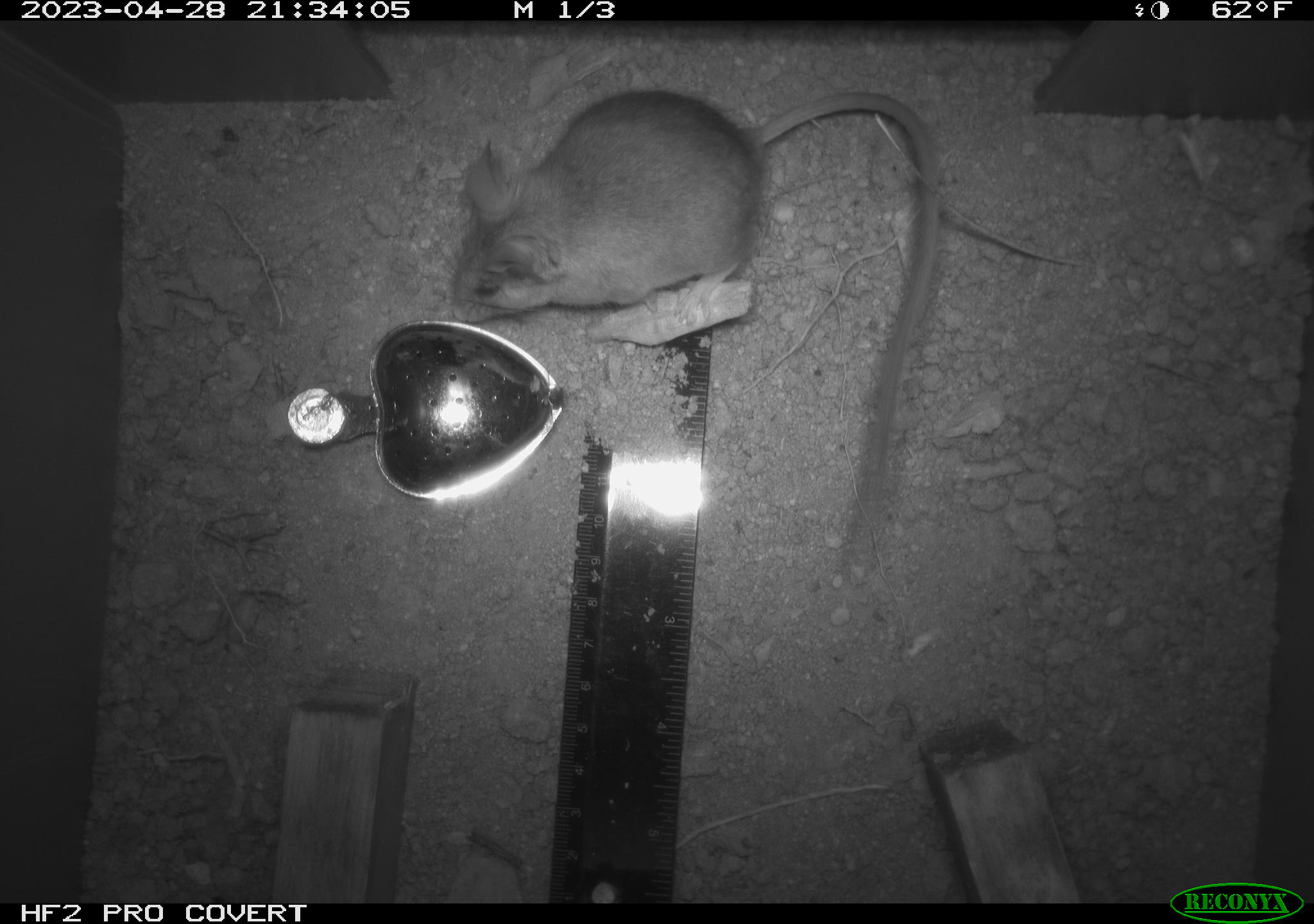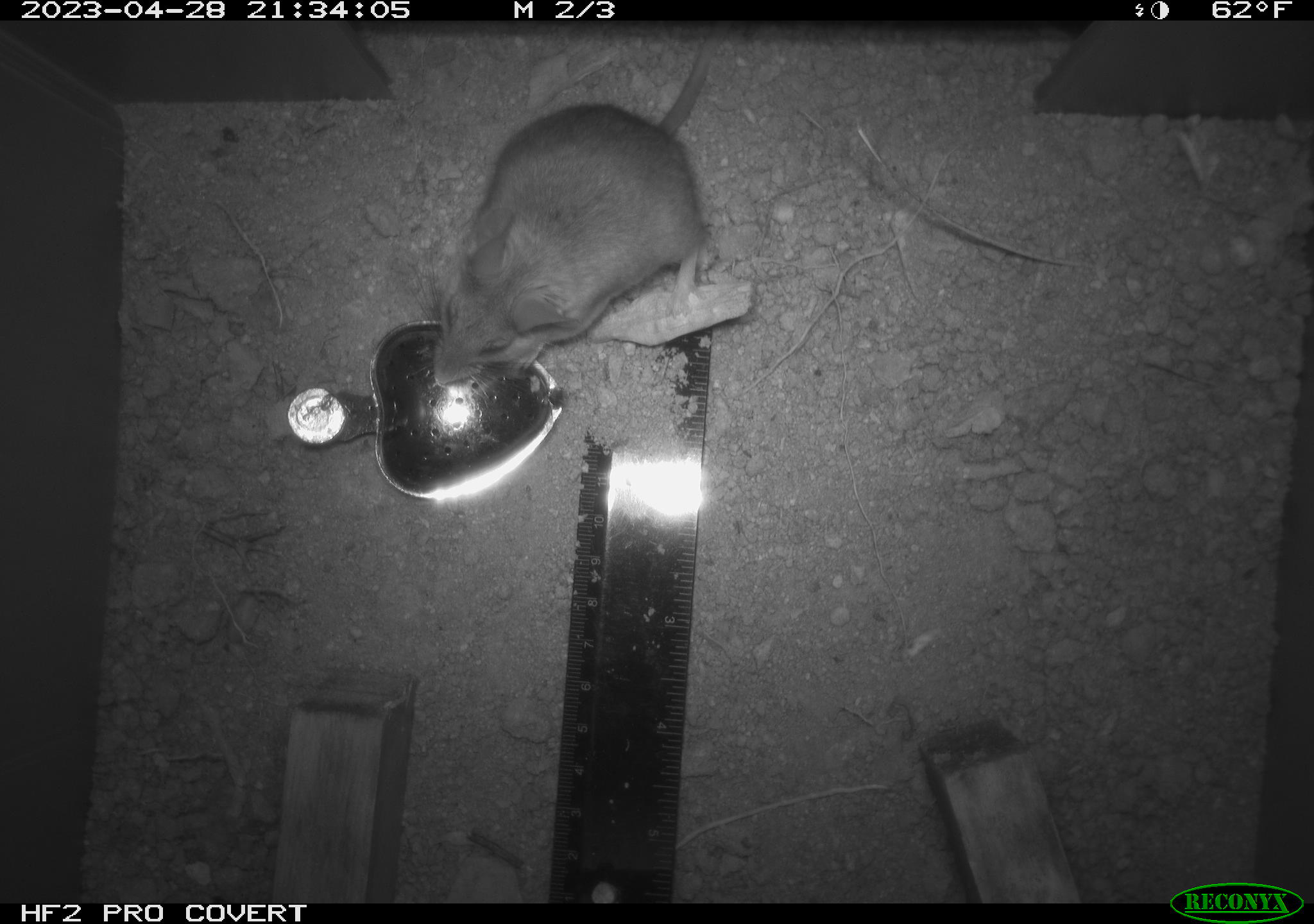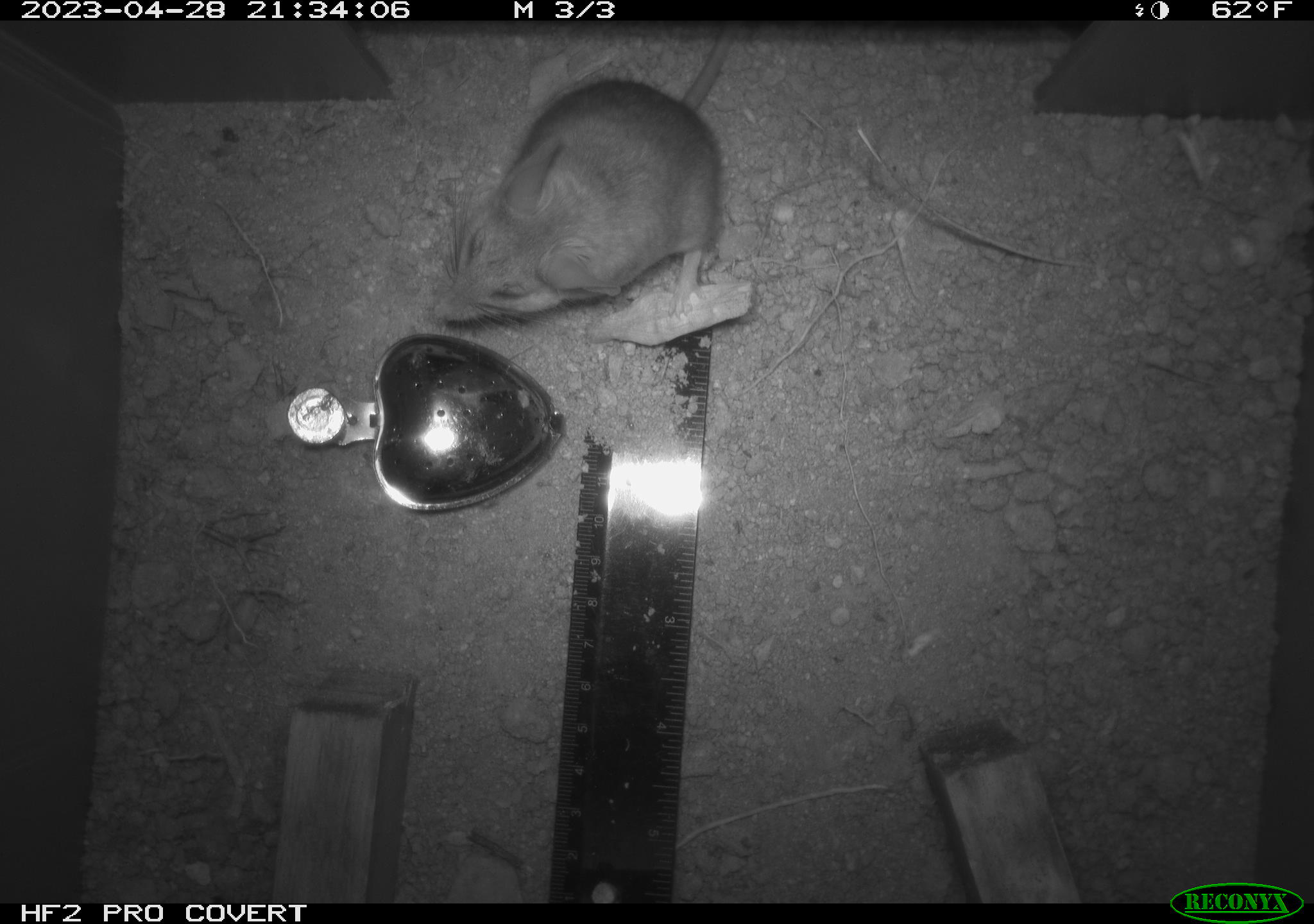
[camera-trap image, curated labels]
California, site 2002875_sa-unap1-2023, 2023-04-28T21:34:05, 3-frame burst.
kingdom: Animalia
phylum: Chordata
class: Mammalia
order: Rodentia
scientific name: Rodentia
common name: mouse species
Mouse species (Rodentia).